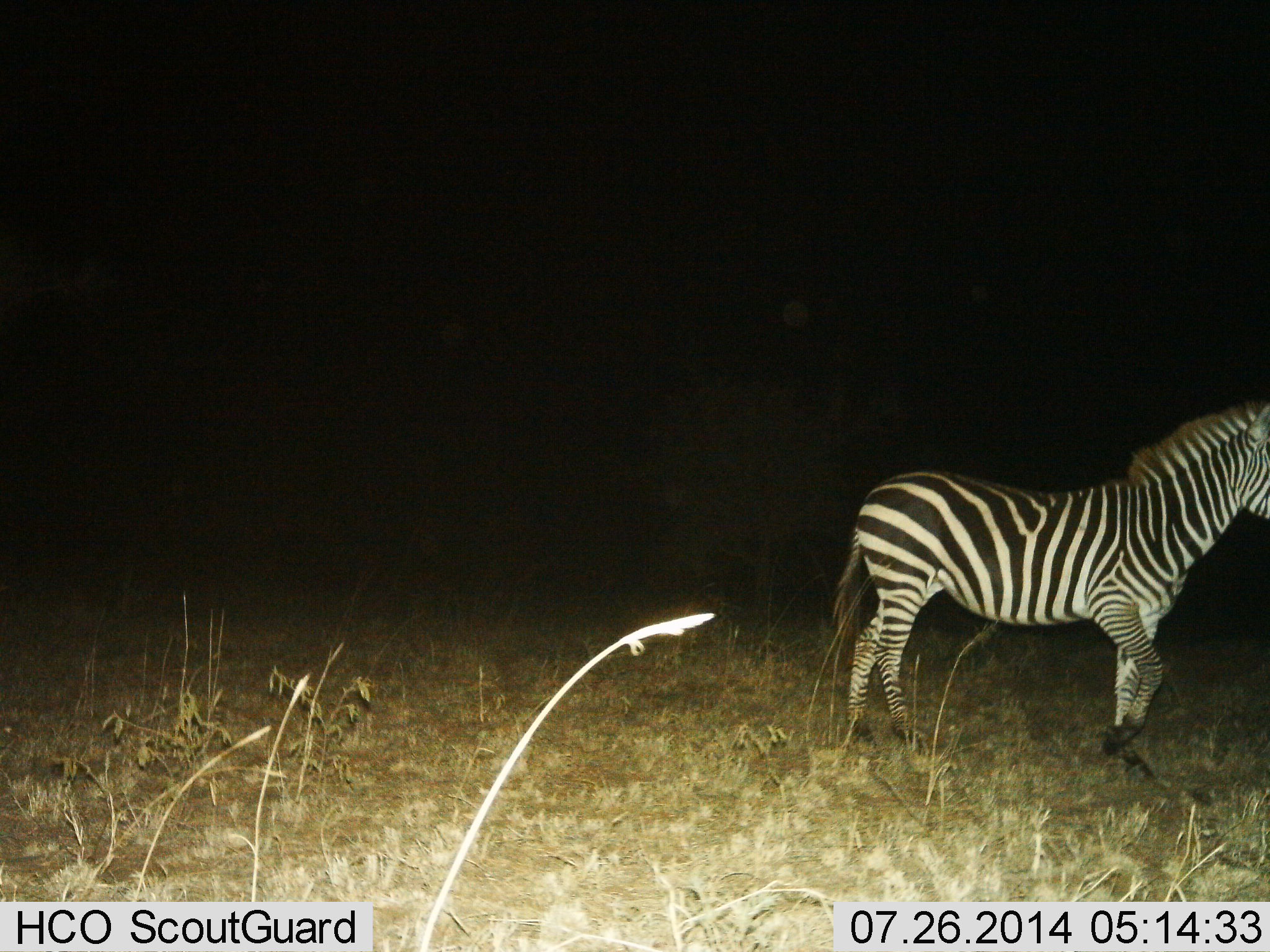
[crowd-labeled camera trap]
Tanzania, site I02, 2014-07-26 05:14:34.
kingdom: Animalia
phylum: Chordata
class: Mammalia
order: Perissodactyla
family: Equidae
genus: Equus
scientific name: Equus quagga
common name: plains zebra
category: zebra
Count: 1.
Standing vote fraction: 40%.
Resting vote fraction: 0%.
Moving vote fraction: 60%.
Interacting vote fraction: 0%.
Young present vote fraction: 0%.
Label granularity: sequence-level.